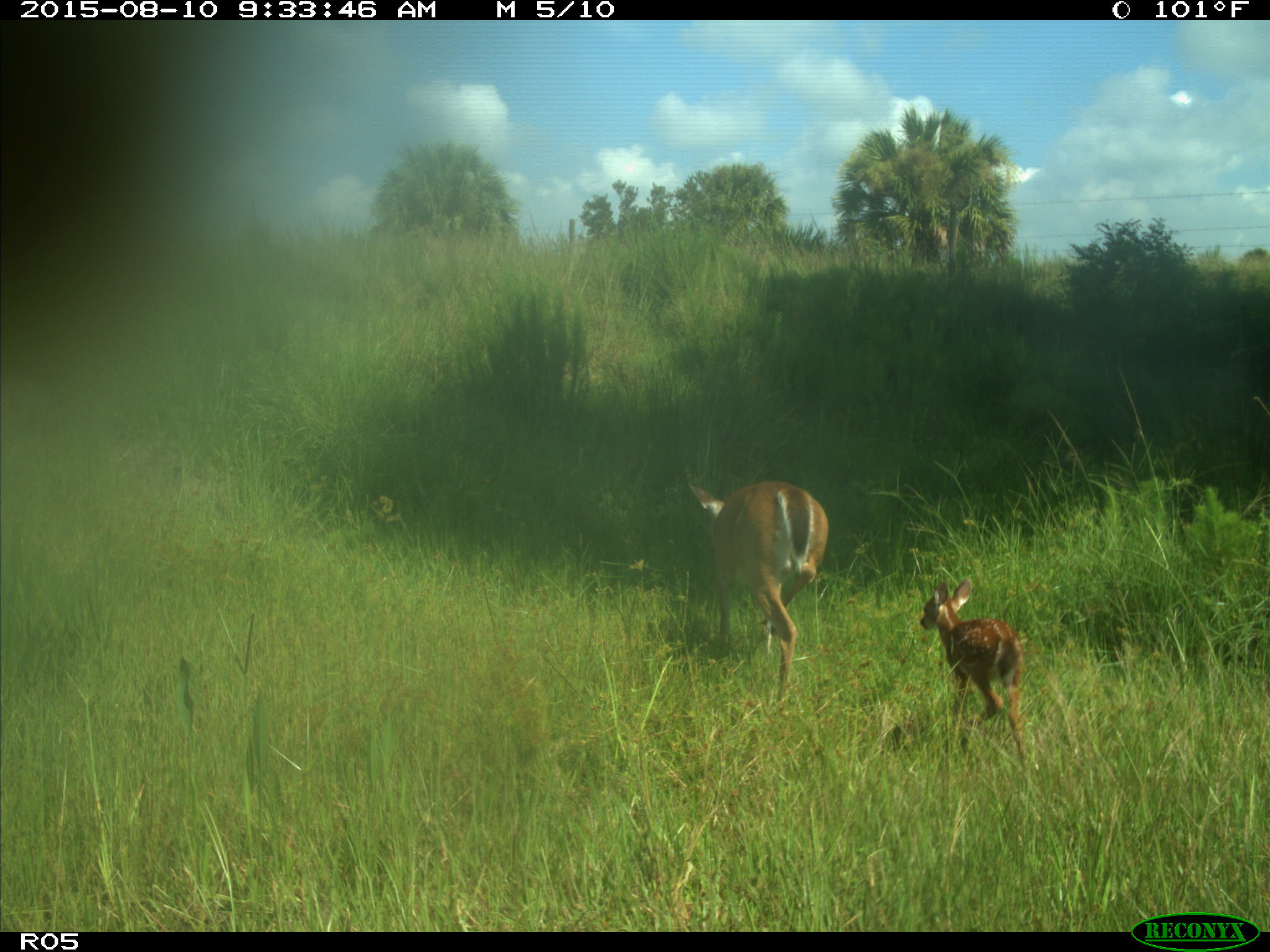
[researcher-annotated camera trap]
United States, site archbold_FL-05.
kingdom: Animalia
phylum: Chordata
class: Mammalia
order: Artiodactyla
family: Cervidae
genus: Odocoileus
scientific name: Odocoileus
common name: deer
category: unidentified deer